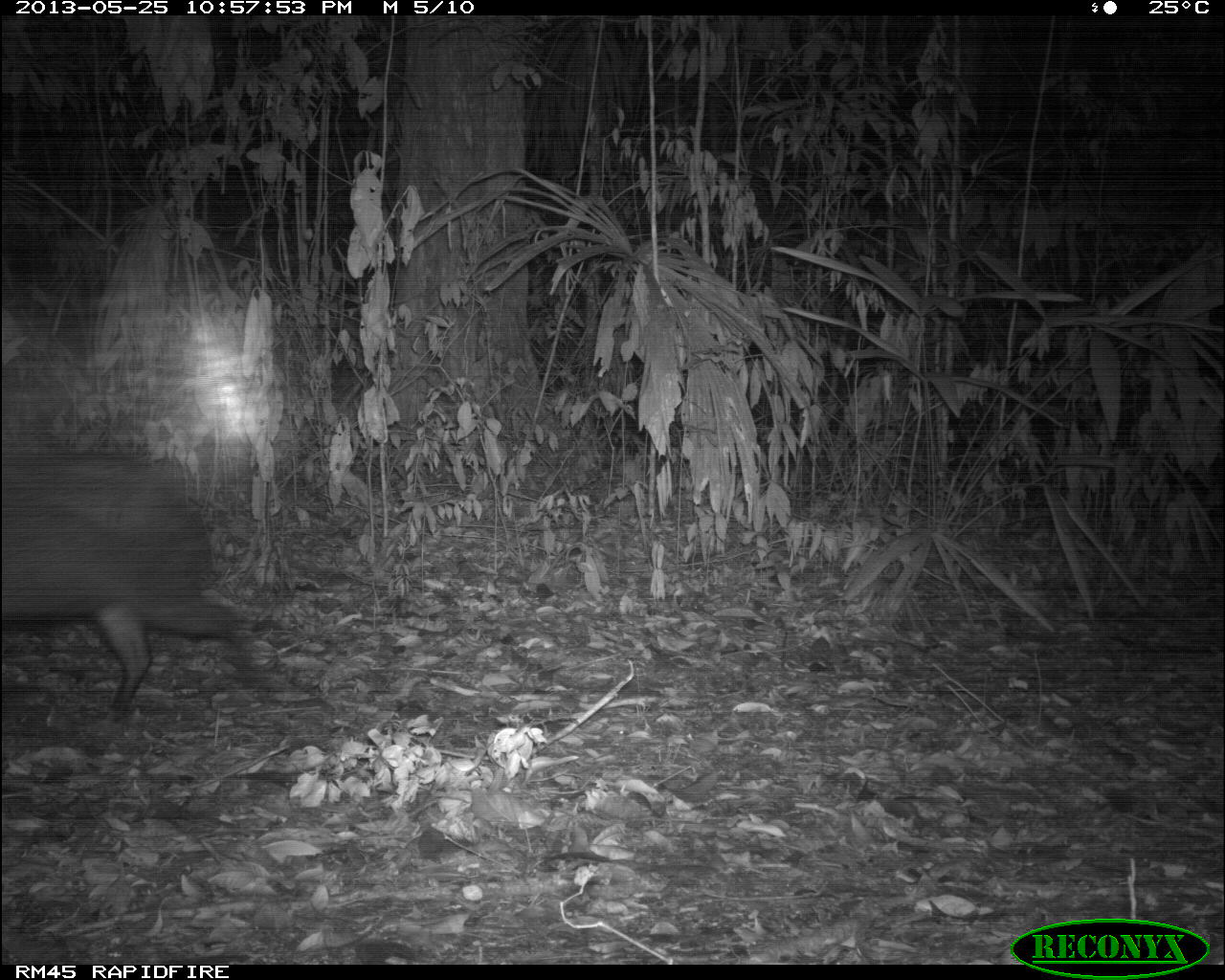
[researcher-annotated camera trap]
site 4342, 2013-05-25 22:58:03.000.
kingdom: Animalia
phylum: Chordata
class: Mammalia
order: Artiodactyla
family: Tayassuidae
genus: Pecari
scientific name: Pecari tajacu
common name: collared peccary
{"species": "Pecari tajacu (collared peccary)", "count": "3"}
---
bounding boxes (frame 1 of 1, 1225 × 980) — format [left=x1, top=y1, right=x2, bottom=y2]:
pecari tajacu: [left=0, top=439, right=257, bottom=702]